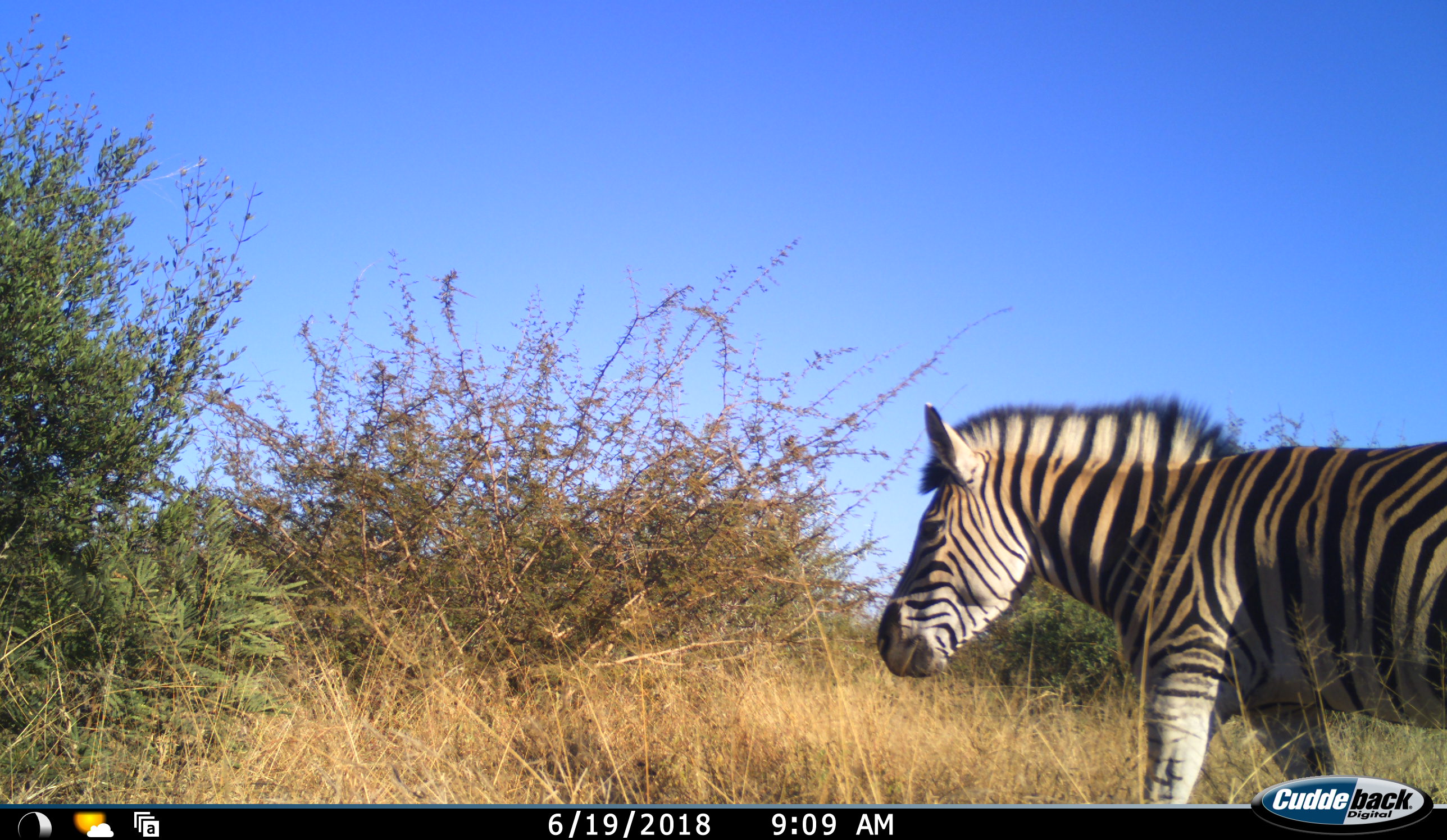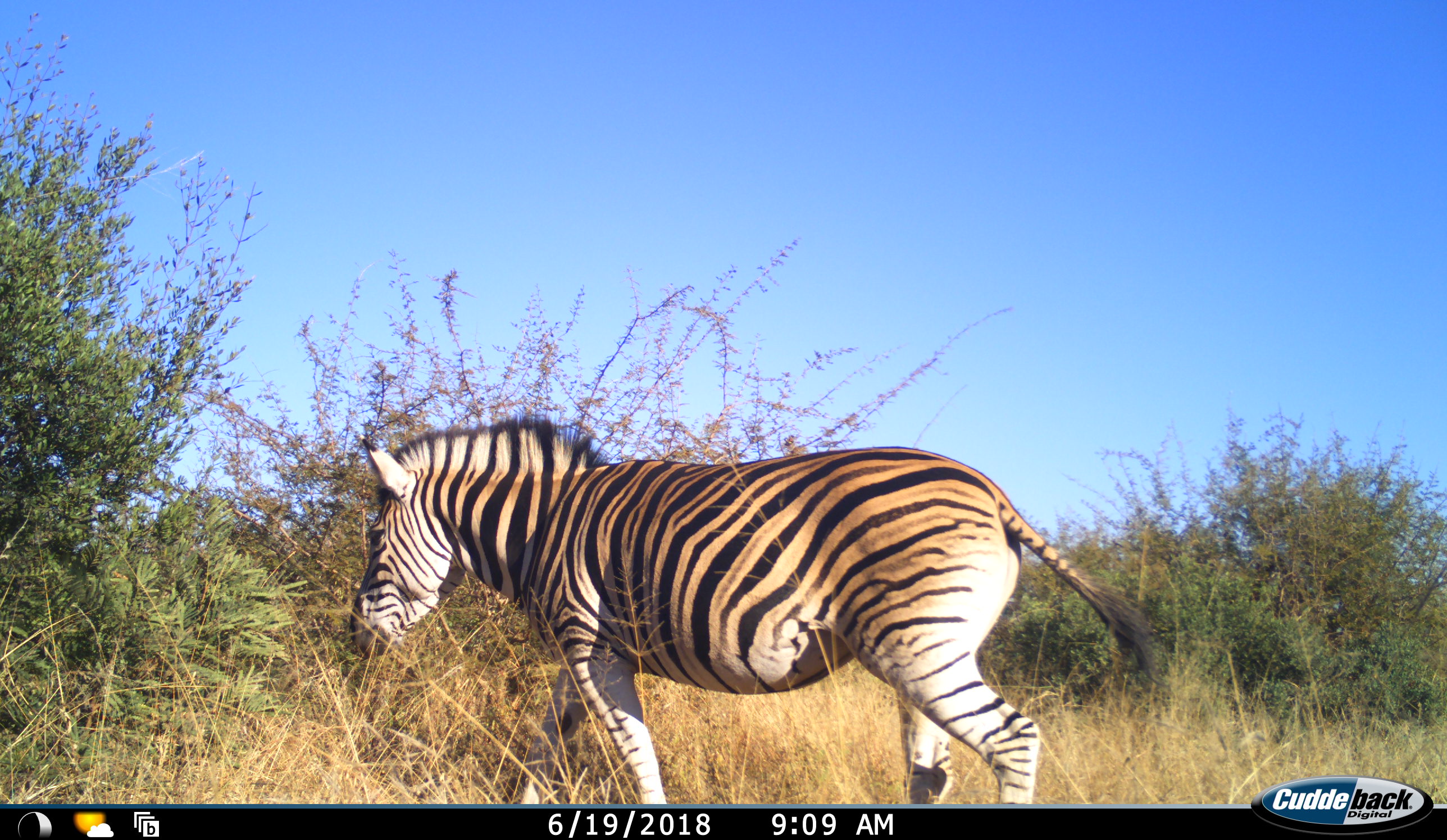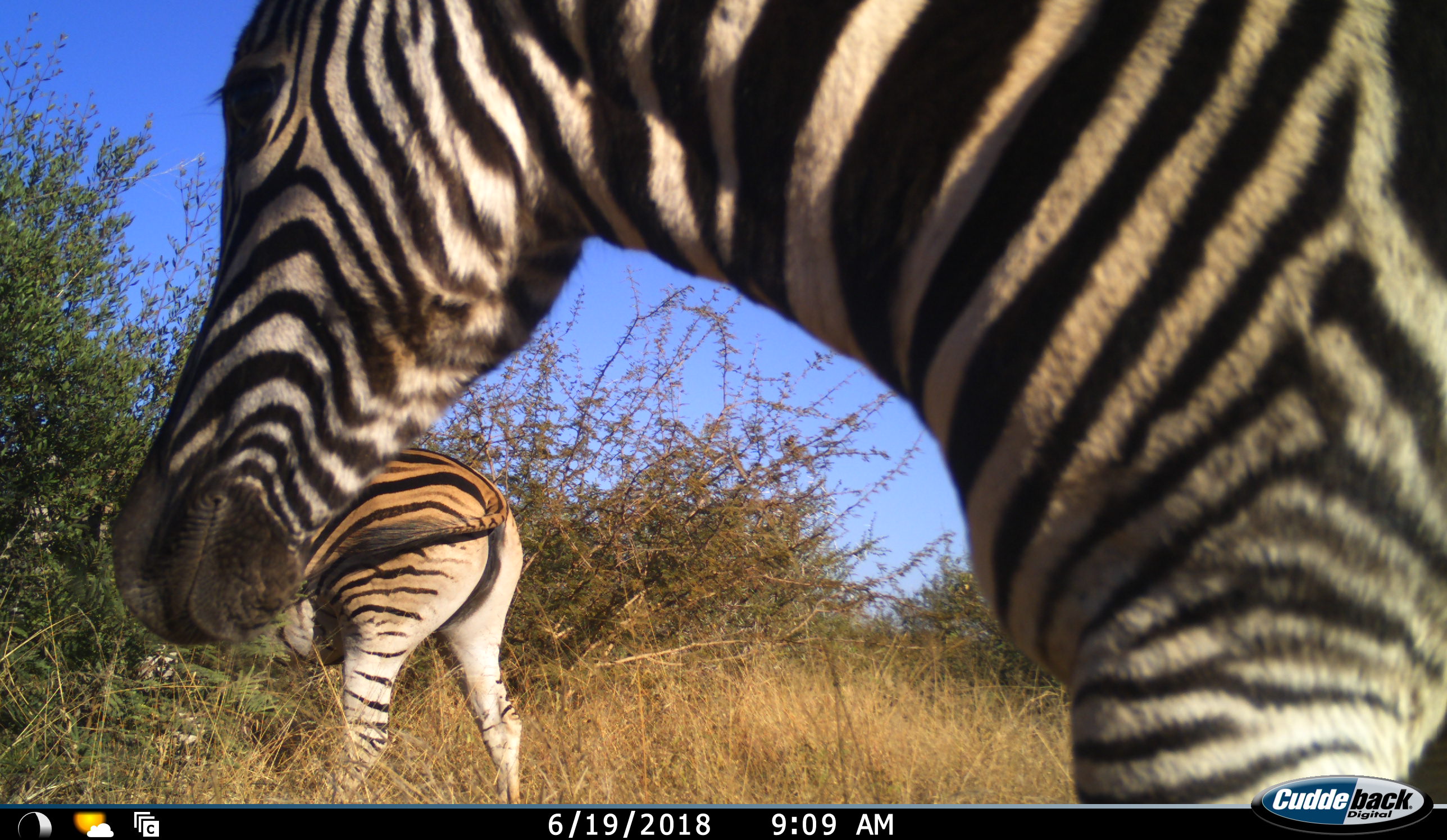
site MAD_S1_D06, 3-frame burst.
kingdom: Animalia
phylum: Chordata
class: Mammalia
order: Perissodactyla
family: Equidae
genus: Equus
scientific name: Equus quagga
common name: plains zebra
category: zebraplains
Zebraplains (plains zebra) (Equus quagga), count 2. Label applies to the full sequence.